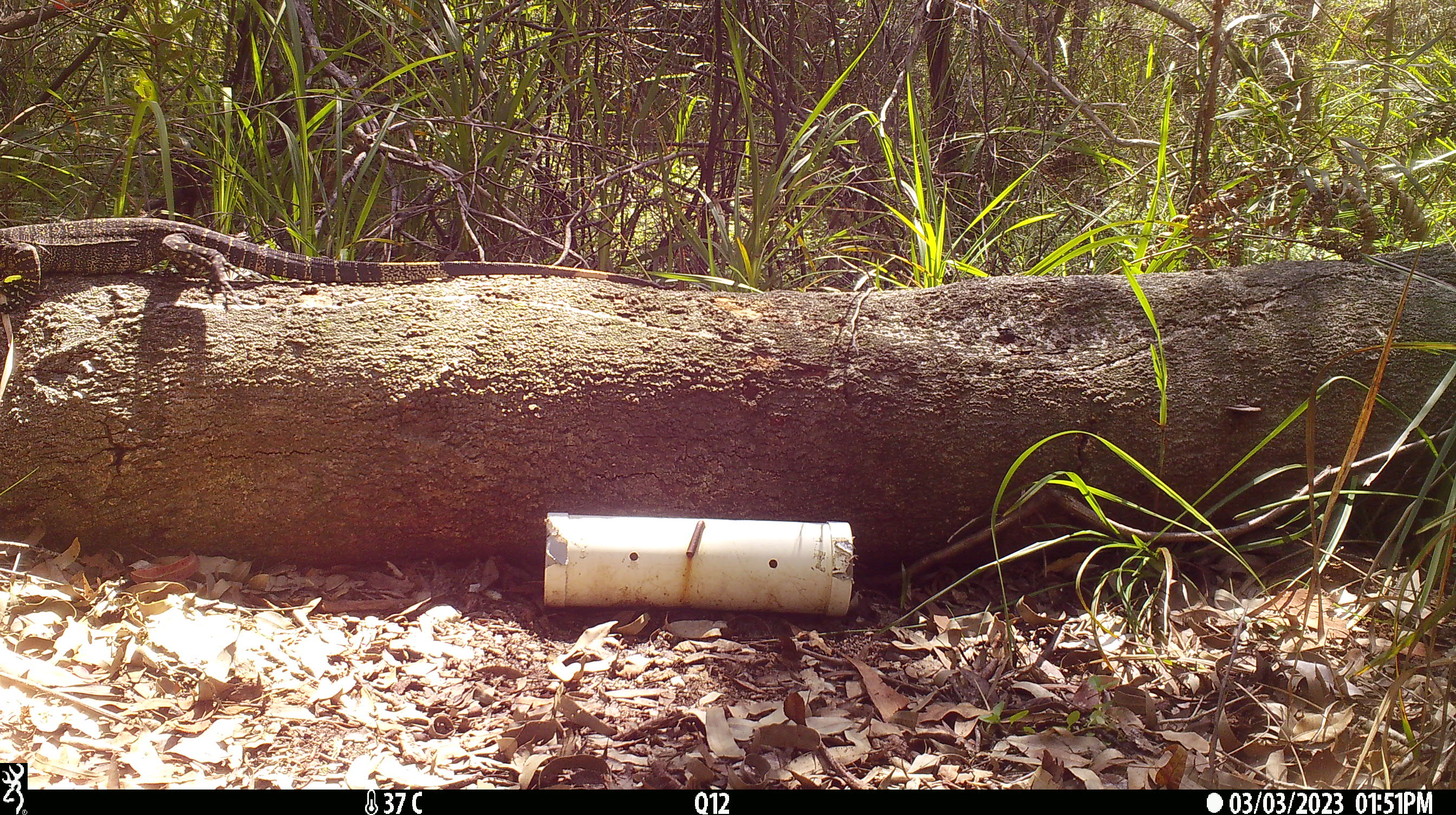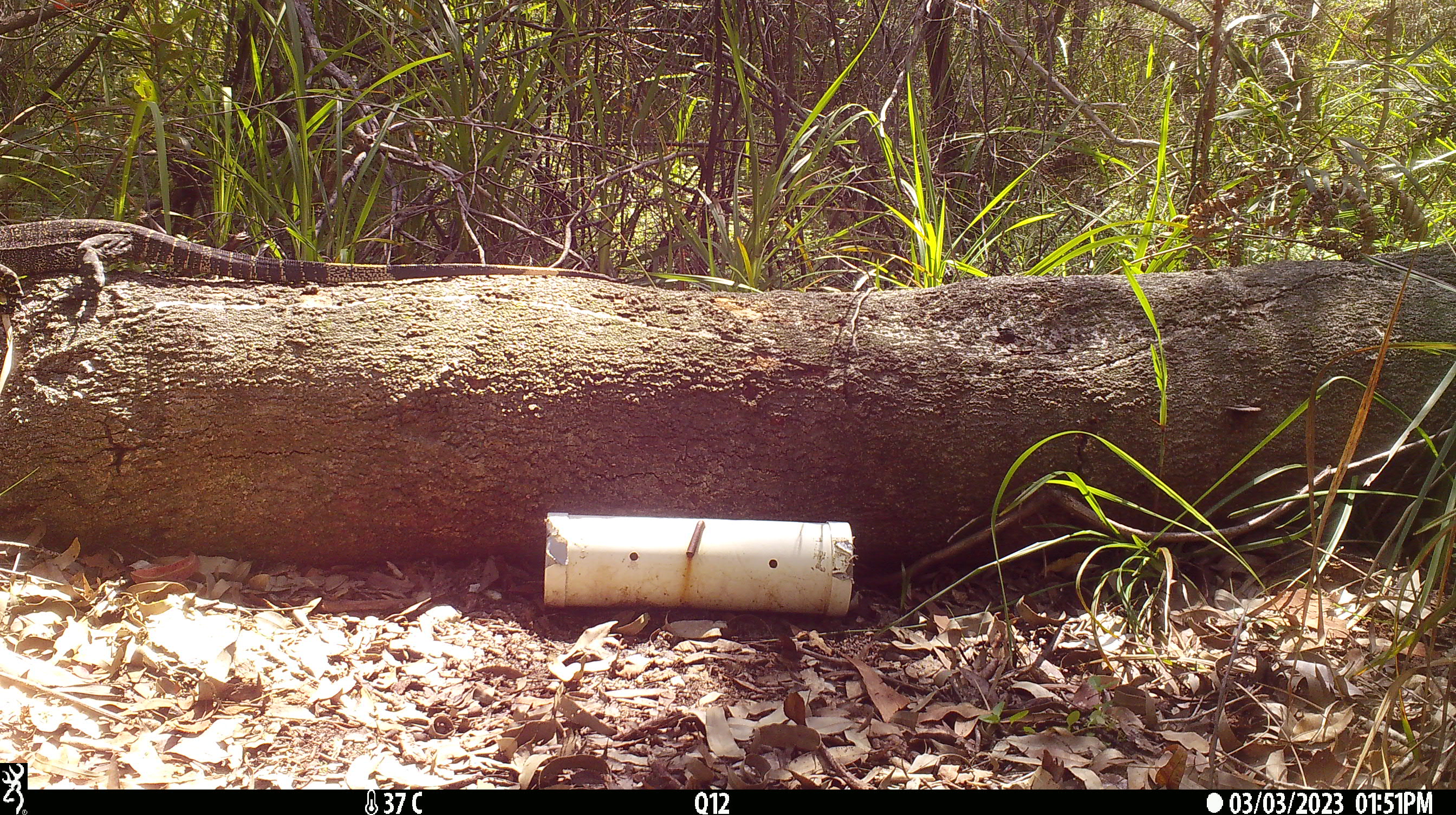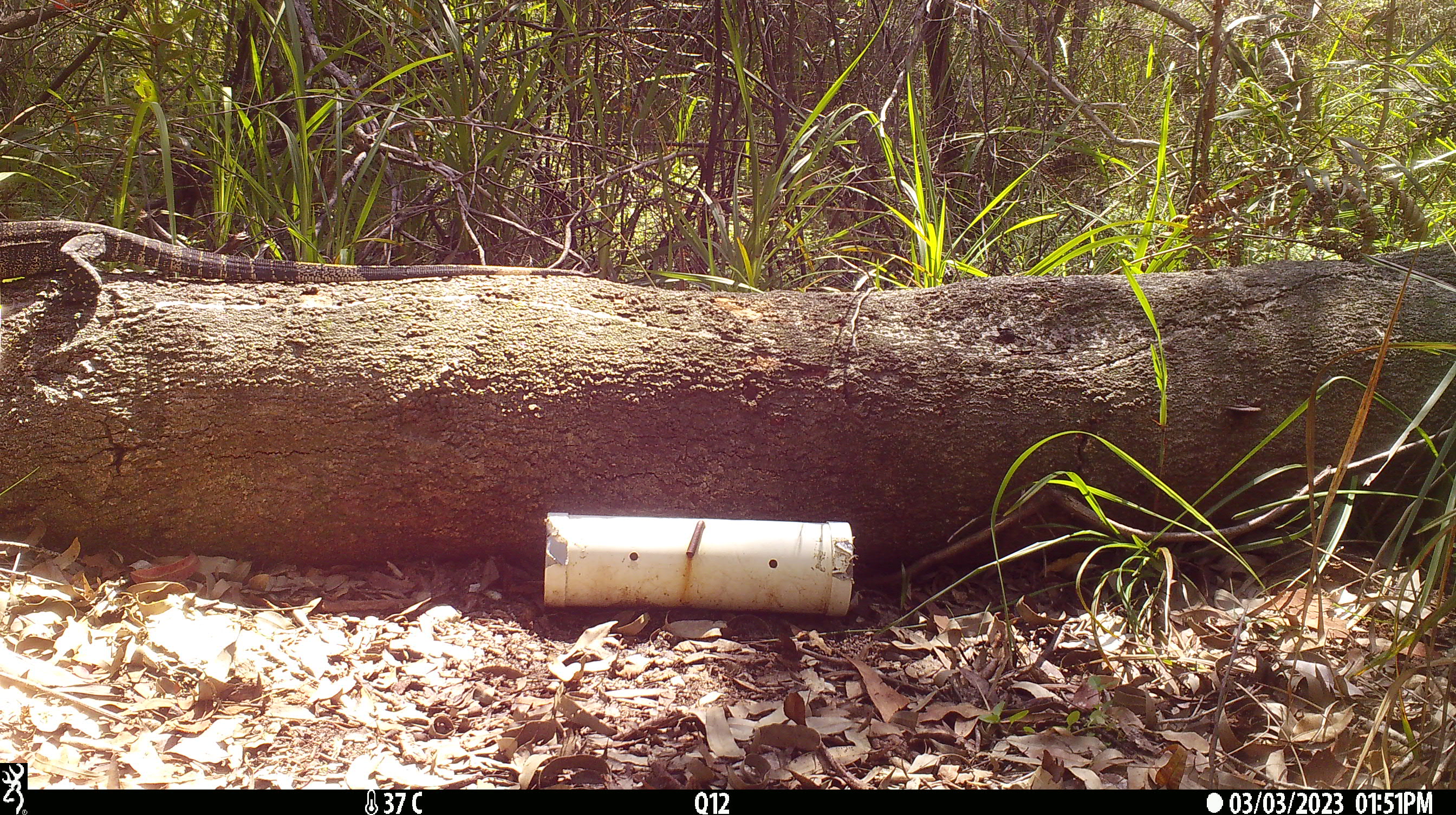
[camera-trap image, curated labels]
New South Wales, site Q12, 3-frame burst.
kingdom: Animalia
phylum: Chordata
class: Reptilia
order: Squamata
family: Varanidae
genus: Varanus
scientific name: Varanus varius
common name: lace monitor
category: goanna